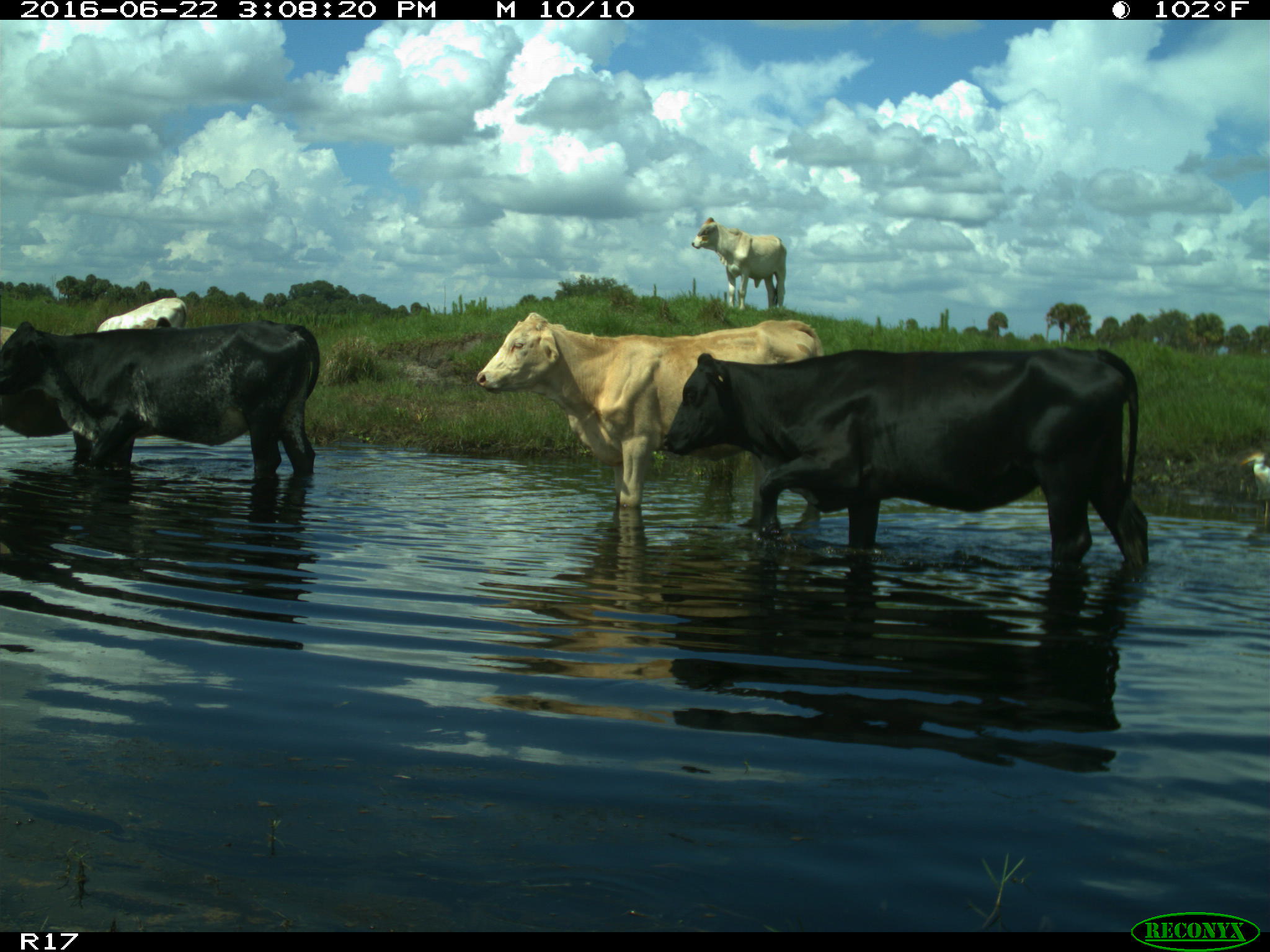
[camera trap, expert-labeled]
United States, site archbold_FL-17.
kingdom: Animalia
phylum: Chordata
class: Mammalia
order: Artiodactyla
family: Bovidae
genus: Bos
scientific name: Bos taurus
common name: domestic cow